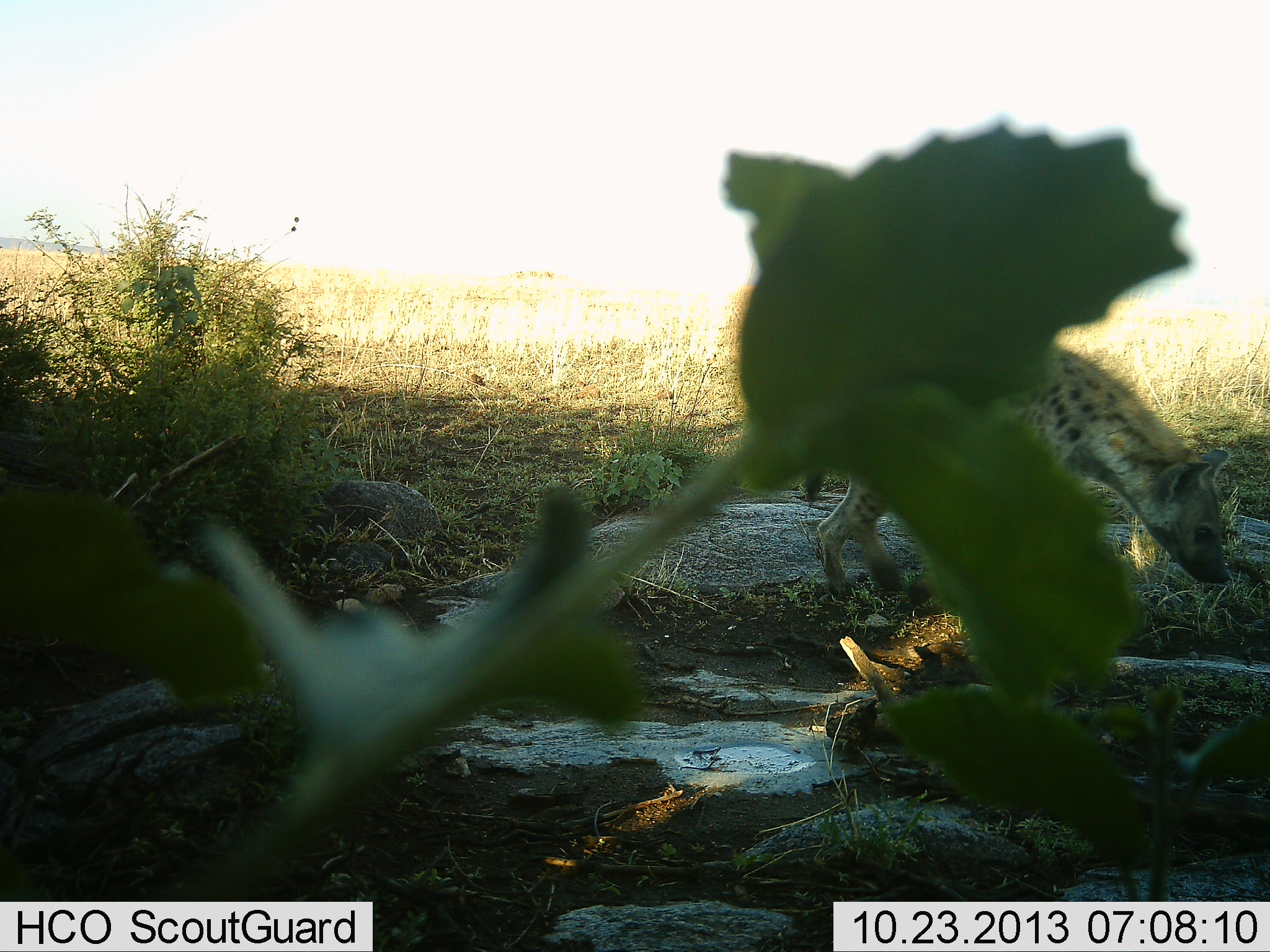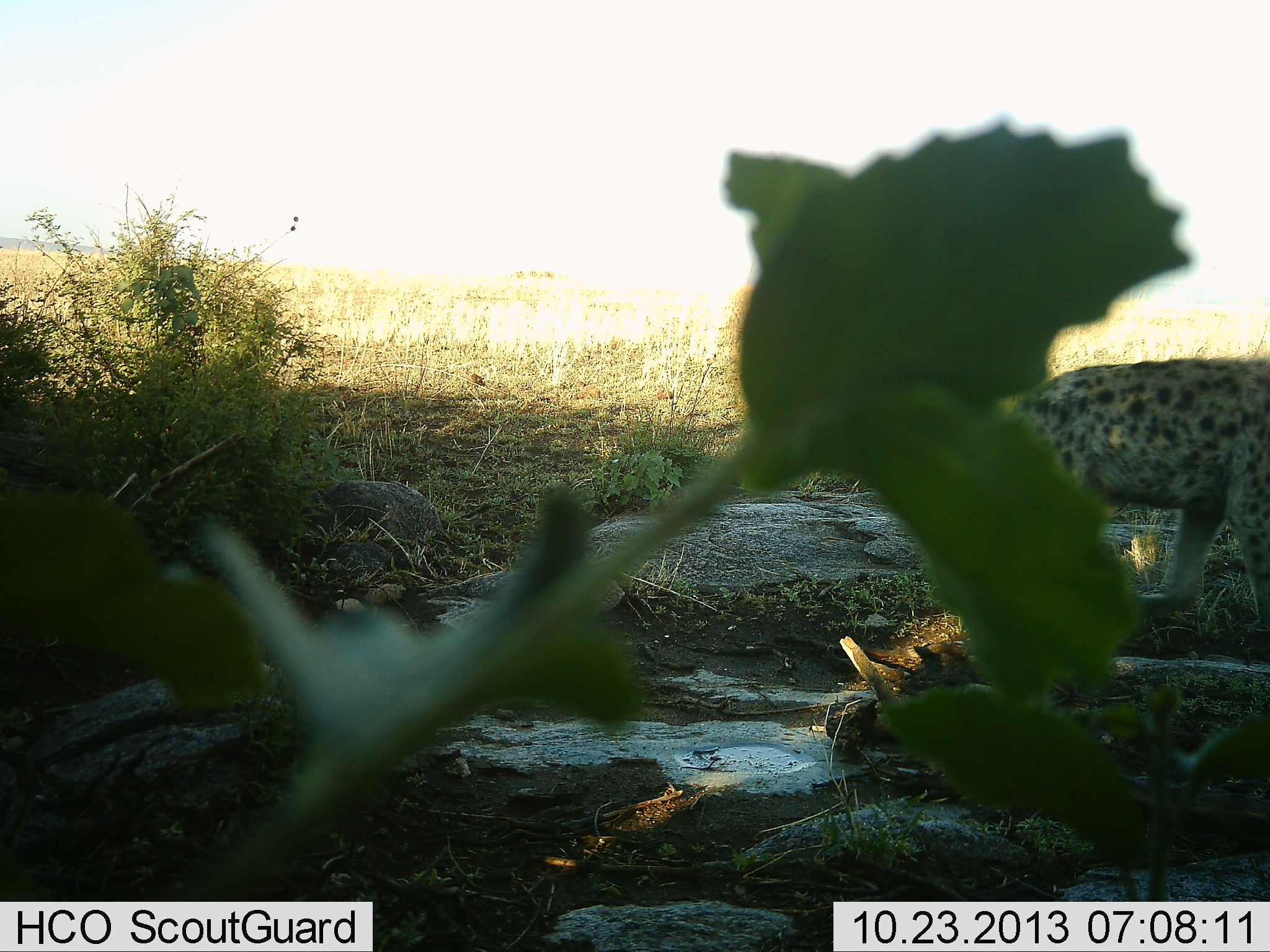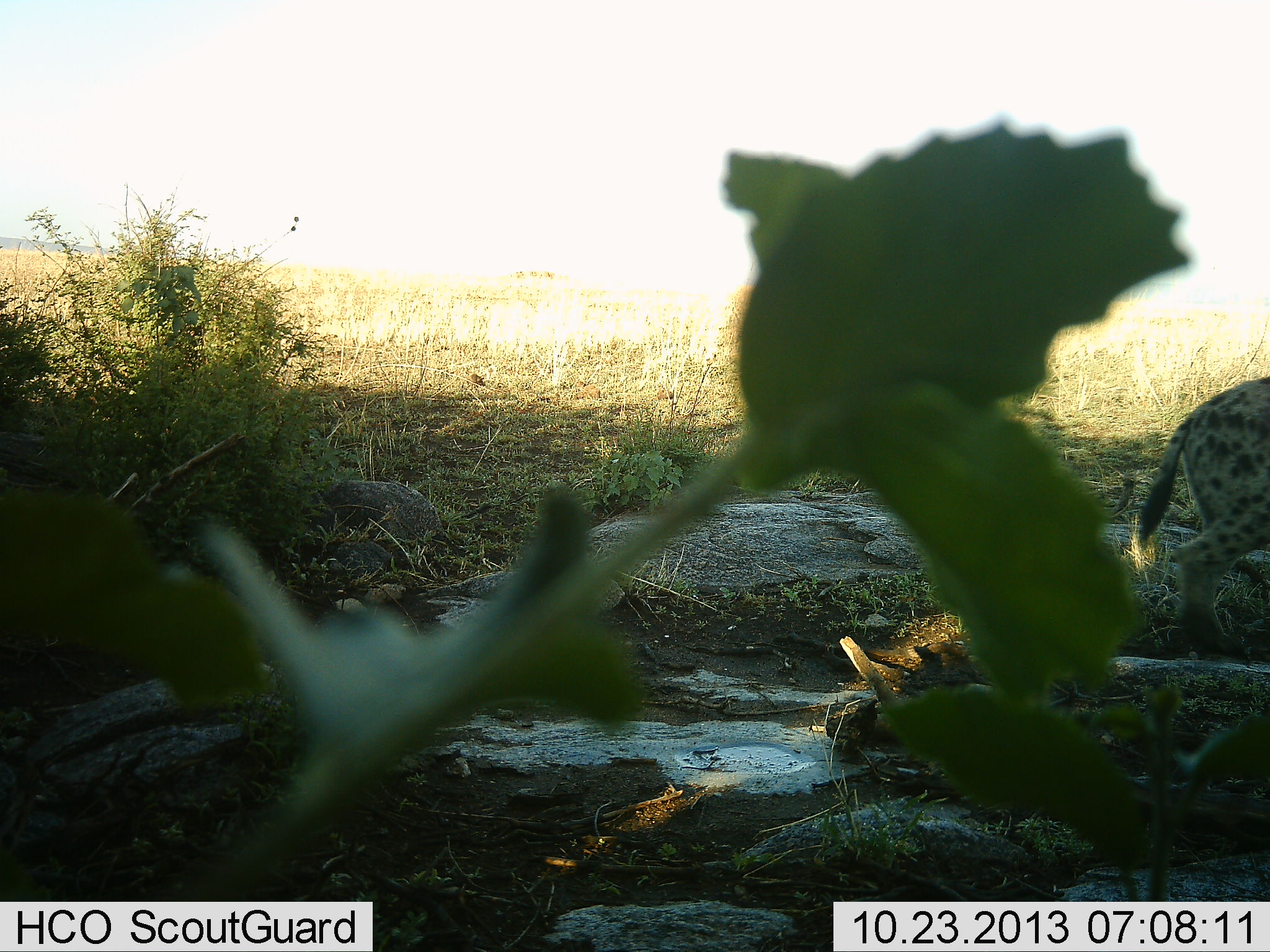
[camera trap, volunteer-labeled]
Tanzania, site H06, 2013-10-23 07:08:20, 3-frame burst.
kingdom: Animalia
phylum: Chordata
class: Mammalia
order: Carnivora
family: Hyaenidae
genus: Crocuta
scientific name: Crocuta crocuta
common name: spotted hyena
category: hyenaspotted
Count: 1.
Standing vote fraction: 10%.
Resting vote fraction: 0%.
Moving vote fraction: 90%.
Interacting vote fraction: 0%.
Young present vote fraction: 0%.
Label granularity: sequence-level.